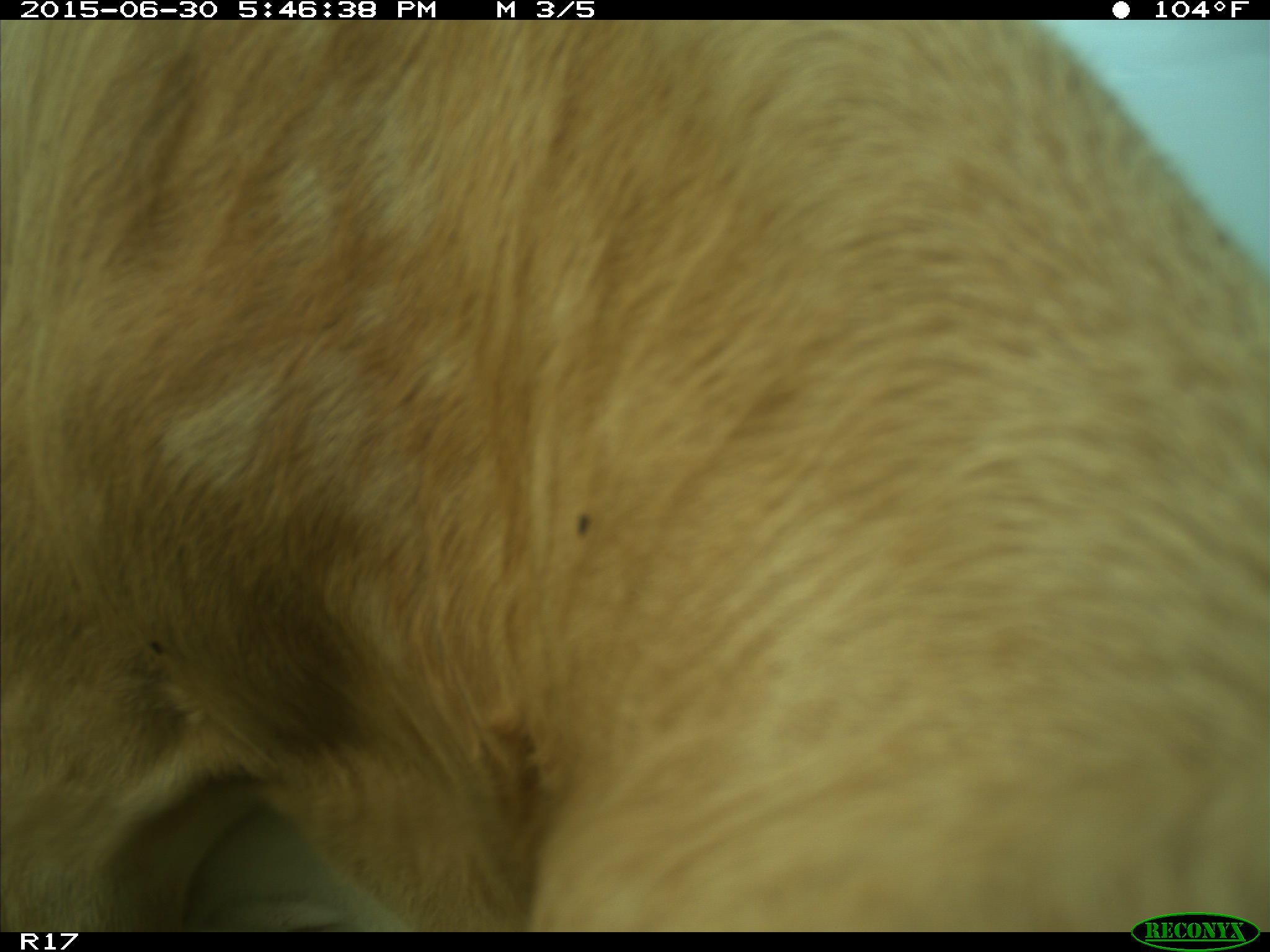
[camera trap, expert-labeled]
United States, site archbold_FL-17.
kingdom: Animalia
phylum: Chordata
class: Mammalia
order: Artiodactyla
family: Bovidae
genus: Bos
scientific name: Bos taurus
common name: domestic cow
Bos taurus (domestic cow).